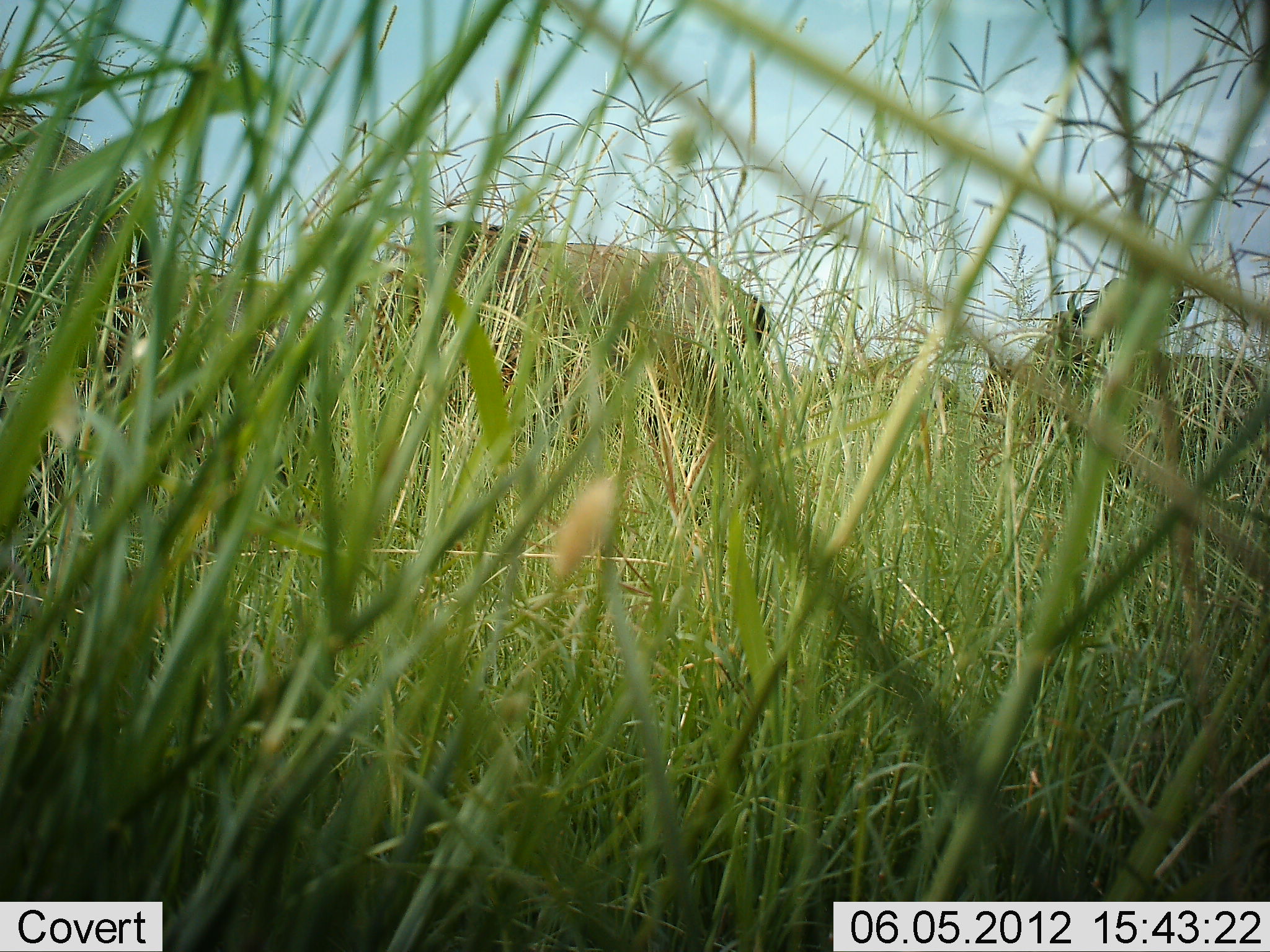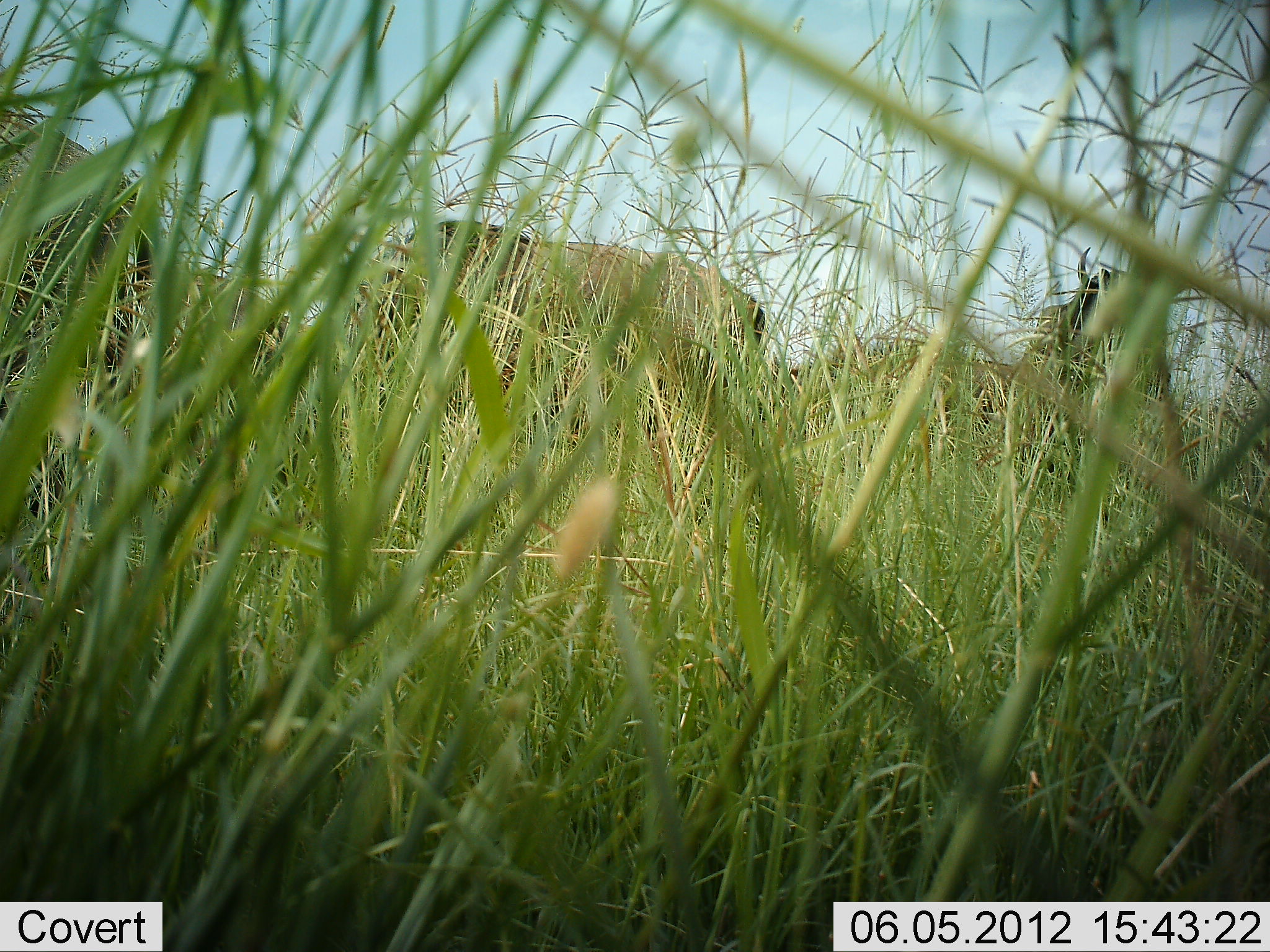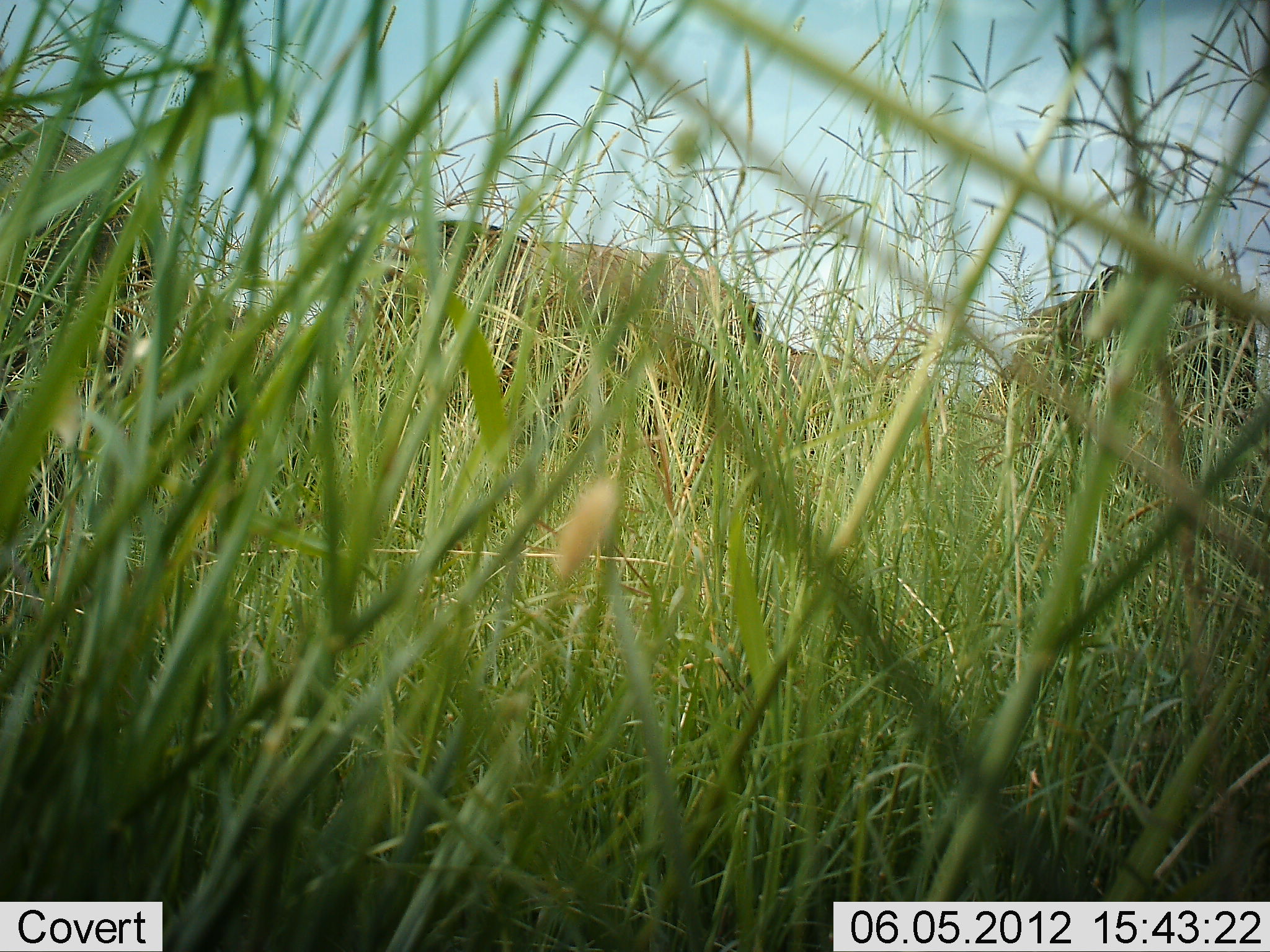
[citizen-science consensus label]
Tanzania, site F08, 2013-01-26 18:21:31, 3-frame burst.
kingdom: Animalia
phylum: Chordata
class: Mammalia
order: Artiodactyla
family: Bovidae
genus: Connochaetes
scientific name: Connochaetes taurinus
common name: blue wildebeest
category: wildebeest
Wildebeest (blue wildebeest) (Connochaetes taurinus), count 4. Behavior (volunteer vote fractions): standing 69%, resting 6%, moving 50%, interacting 0%. Young present (vote fraction): 0%. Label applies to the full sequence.